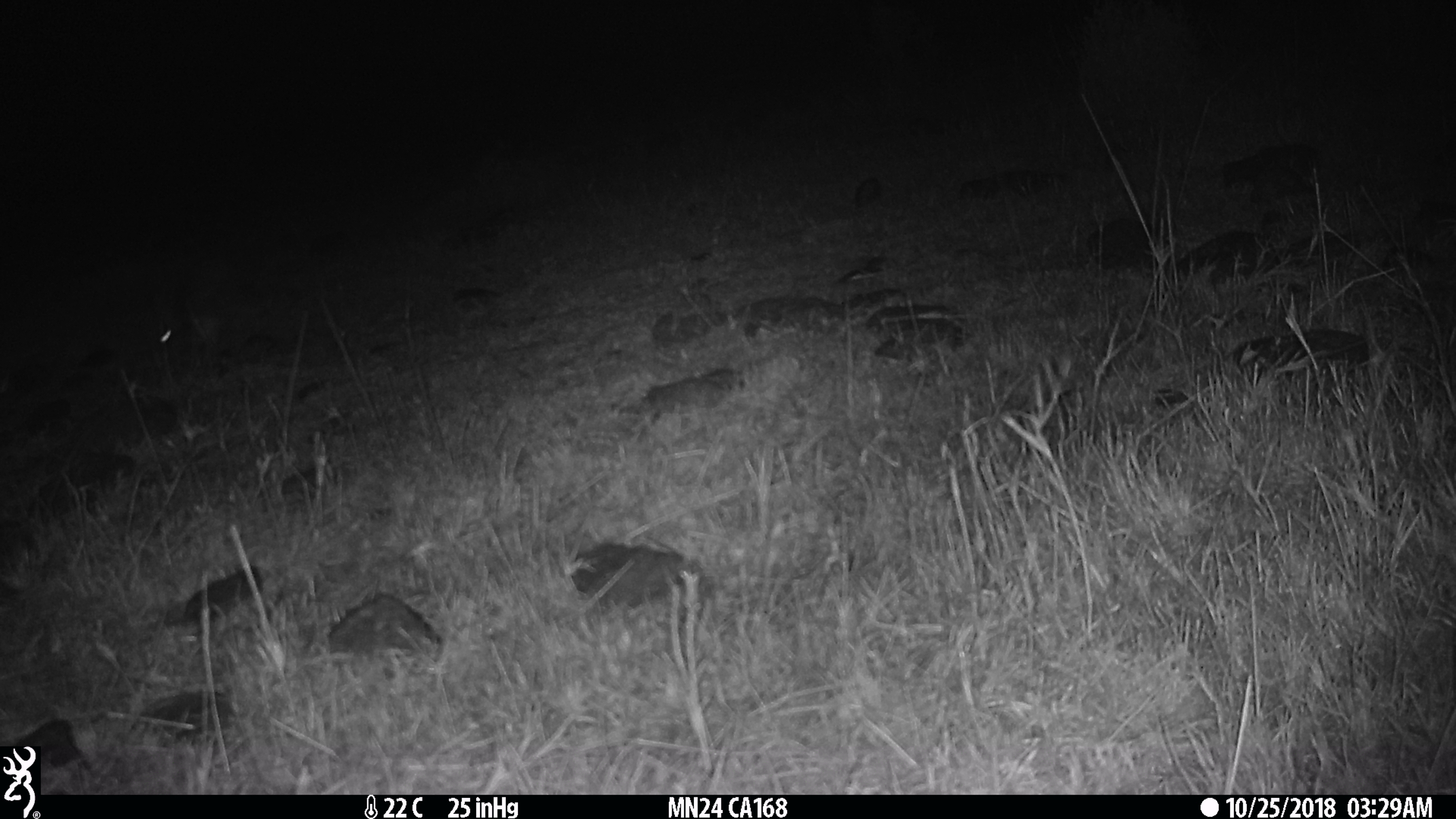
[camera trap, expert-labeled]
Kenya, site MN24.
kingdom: Animalia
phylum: Chordata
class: Mammalia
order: Lagomorpha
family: Leporidae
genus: Lepus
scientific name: Lepus capensis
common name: cape hare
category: hare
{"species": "hare (cape hare) (Lepus capensis)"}